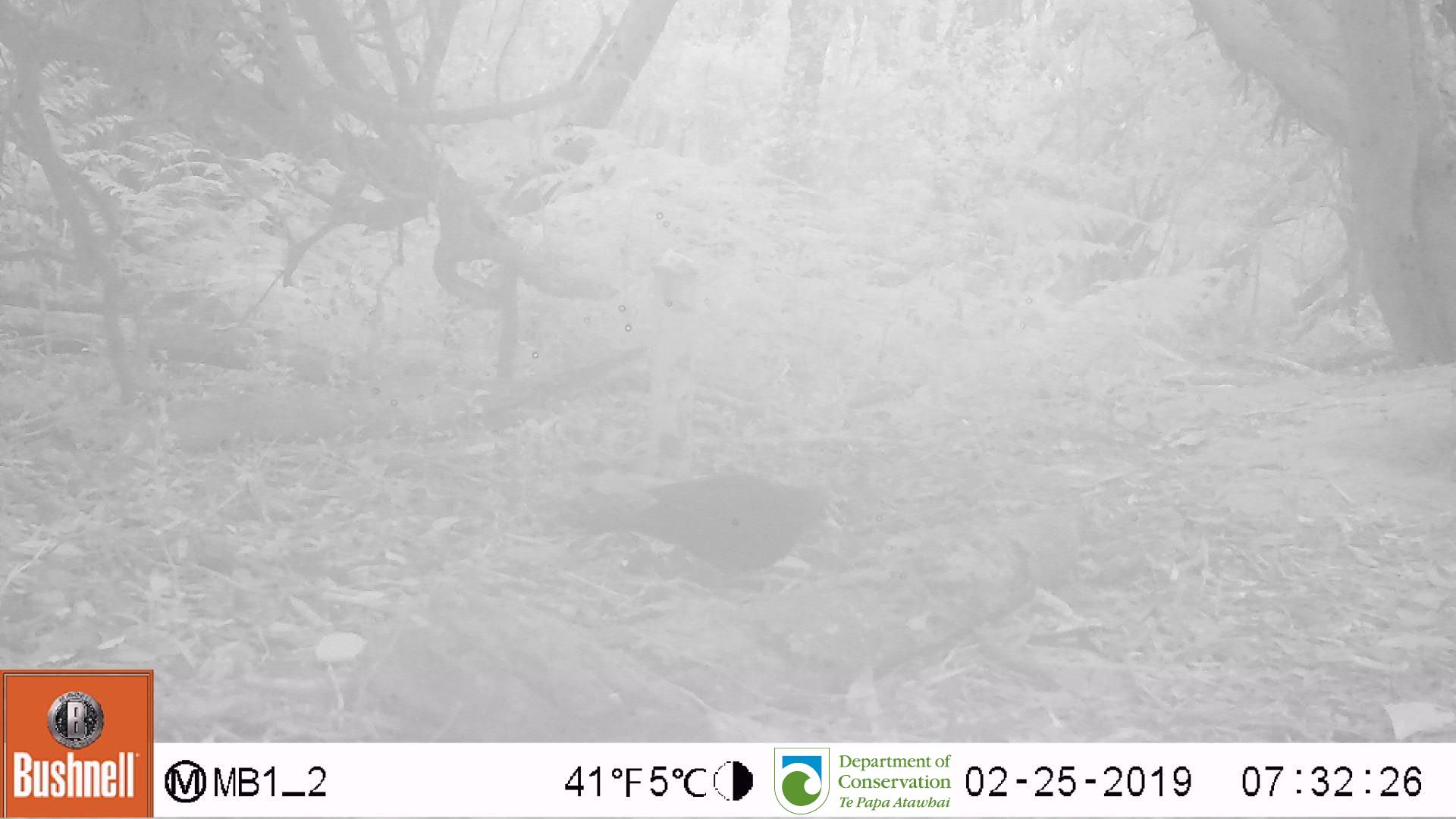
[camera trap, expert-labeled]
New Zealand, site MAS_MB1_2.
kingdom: Animalia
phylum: Chordata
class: Aves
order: Passeriformes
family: Turdidae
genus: Turdus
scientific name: Turdus merula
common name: eurasian blackbird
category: blackbird